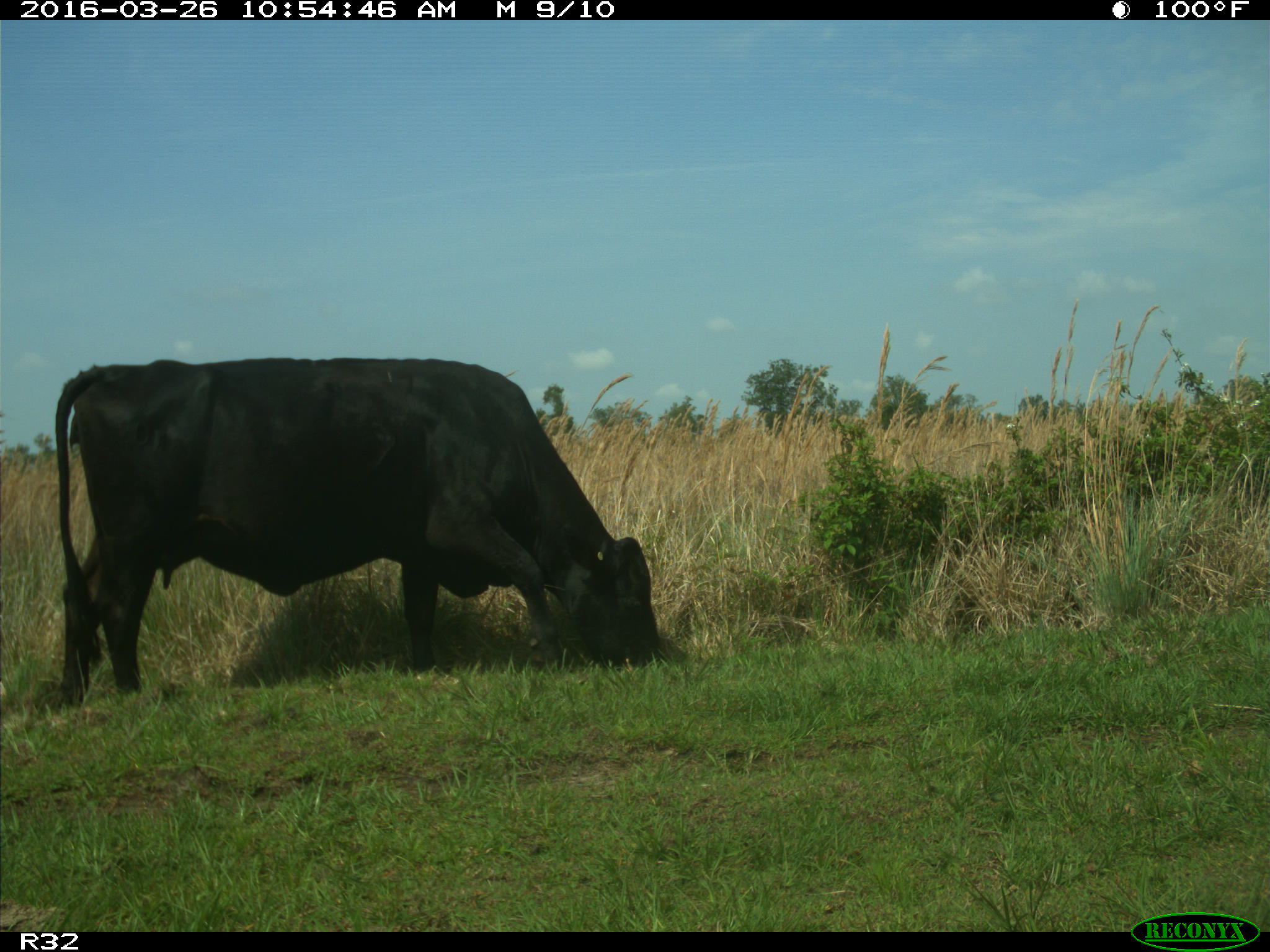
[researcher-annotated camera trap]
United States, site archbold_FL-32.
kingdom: Animalia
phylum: Chordata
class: Mammalia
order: Artiodactyla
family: Bovidae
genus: Bos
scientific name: Bos taurus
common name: domestic cow